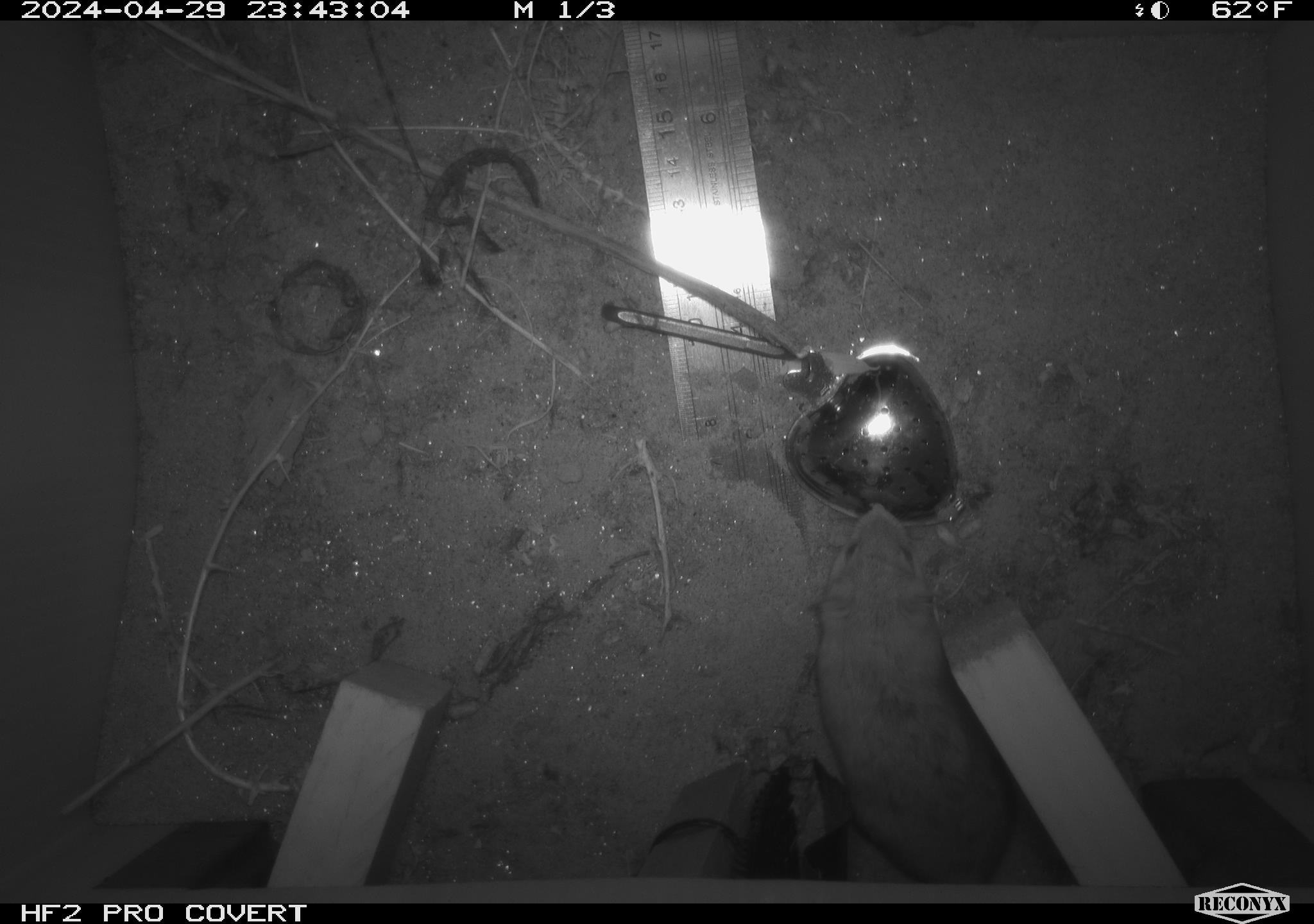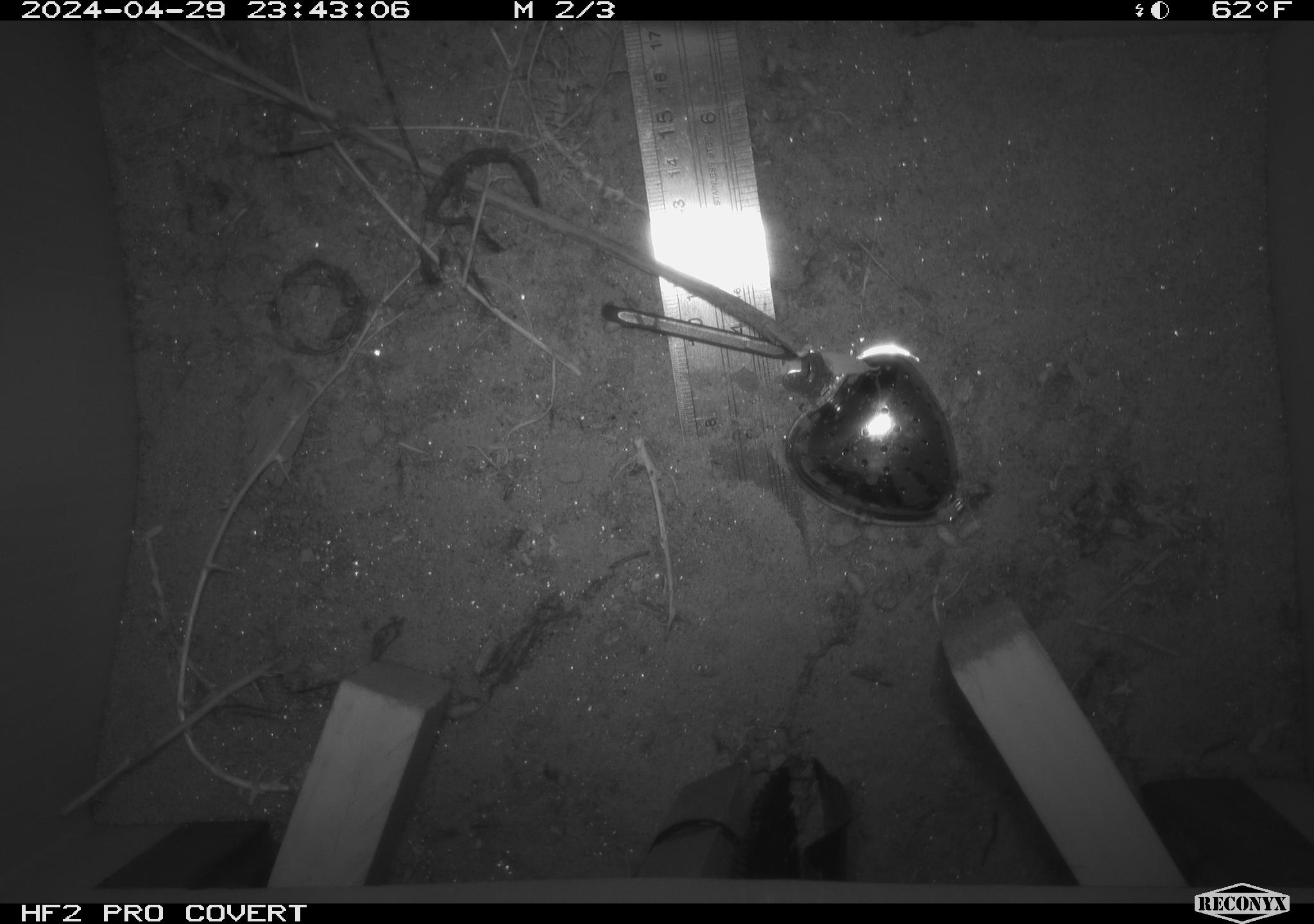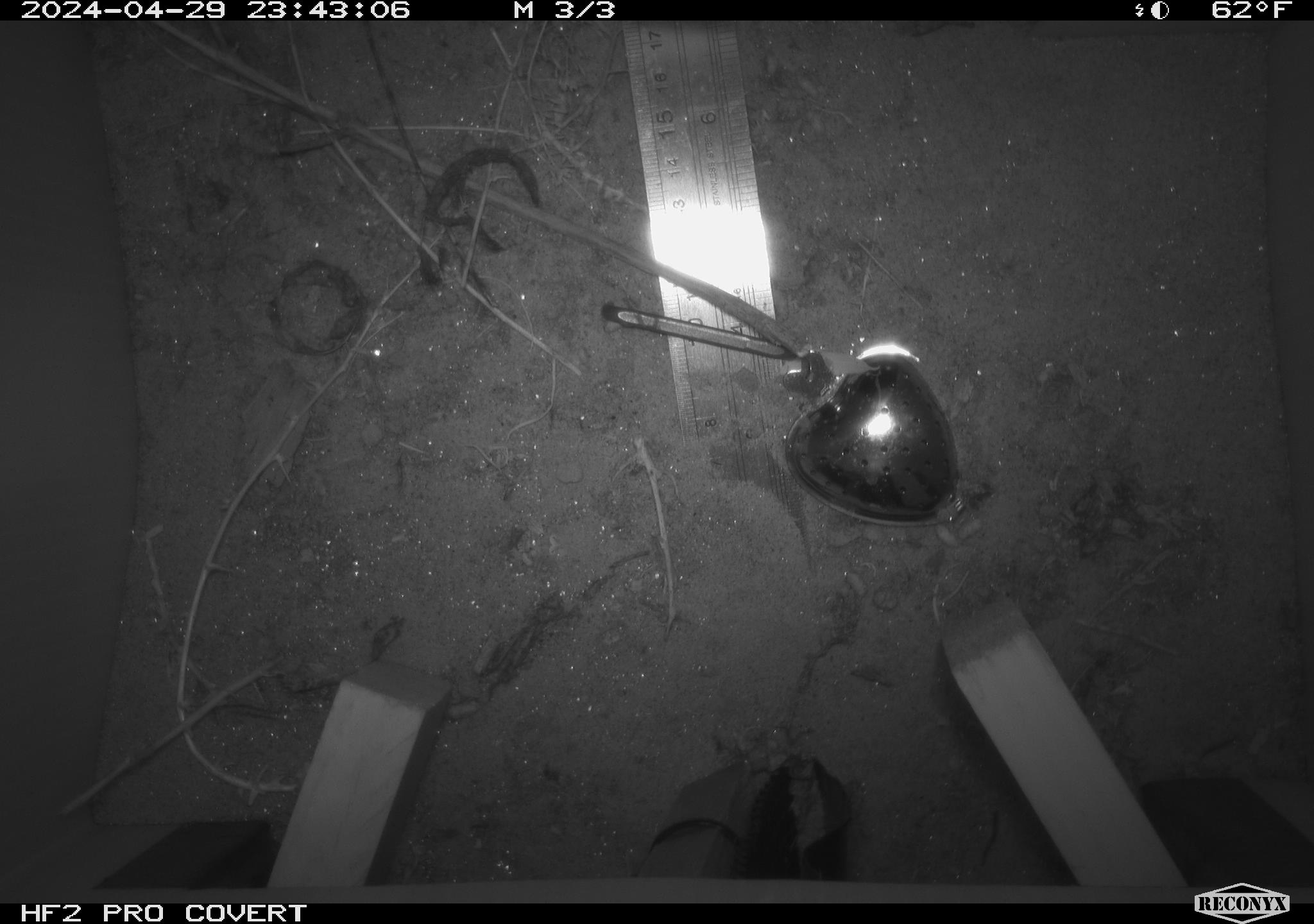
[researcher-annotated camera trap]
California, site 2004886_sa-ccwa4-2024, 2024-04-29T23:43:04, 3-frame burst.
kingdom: Animalia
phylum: Chordata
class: Mammalia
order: Rodentia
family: Heteromyidae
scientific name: Heteromyidae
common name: kangaroo rats and pocket mice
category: heteromyidae family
Heteromyidae family (kangaroo rats and pocket mice) (Heteromyidae).